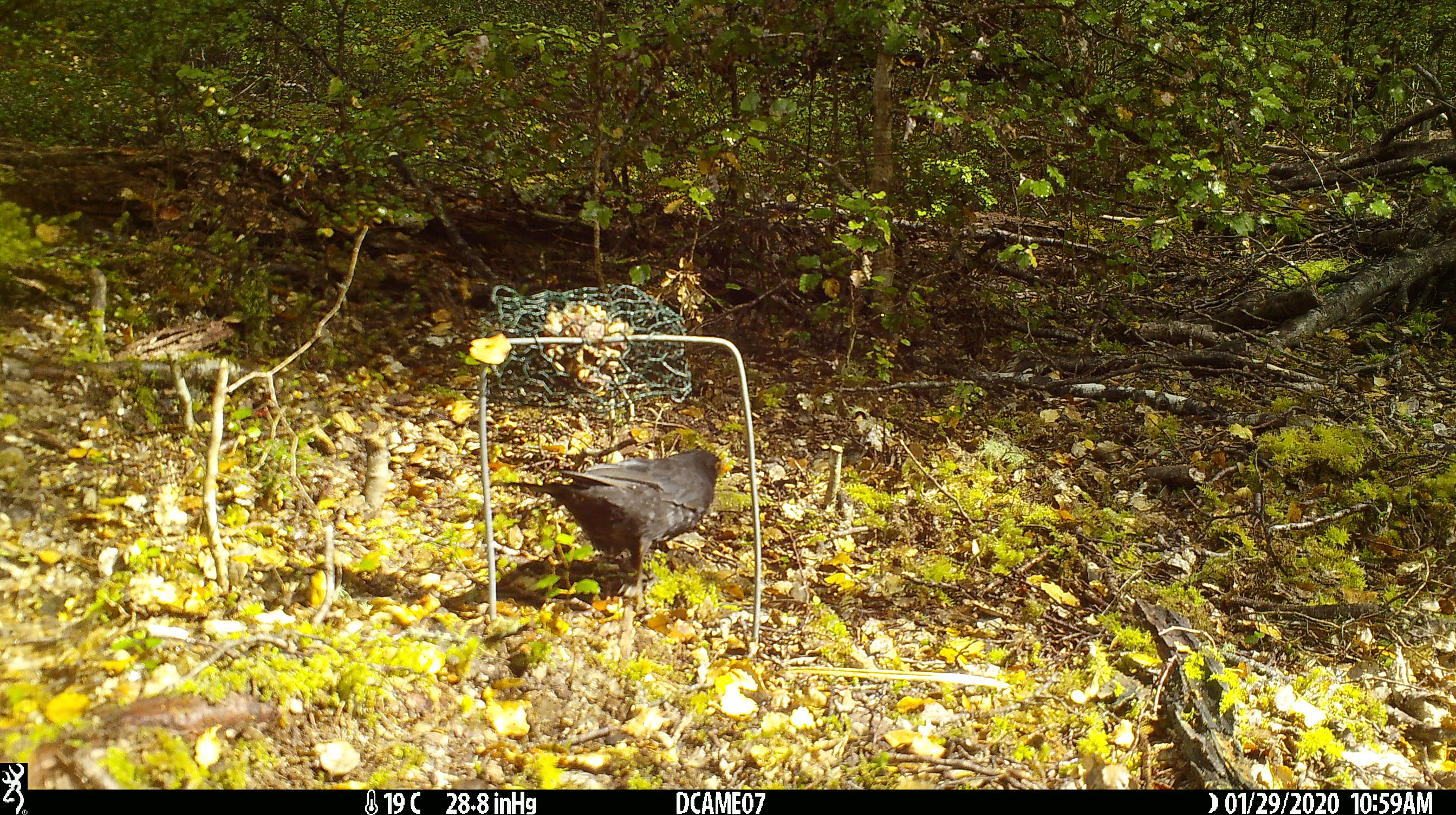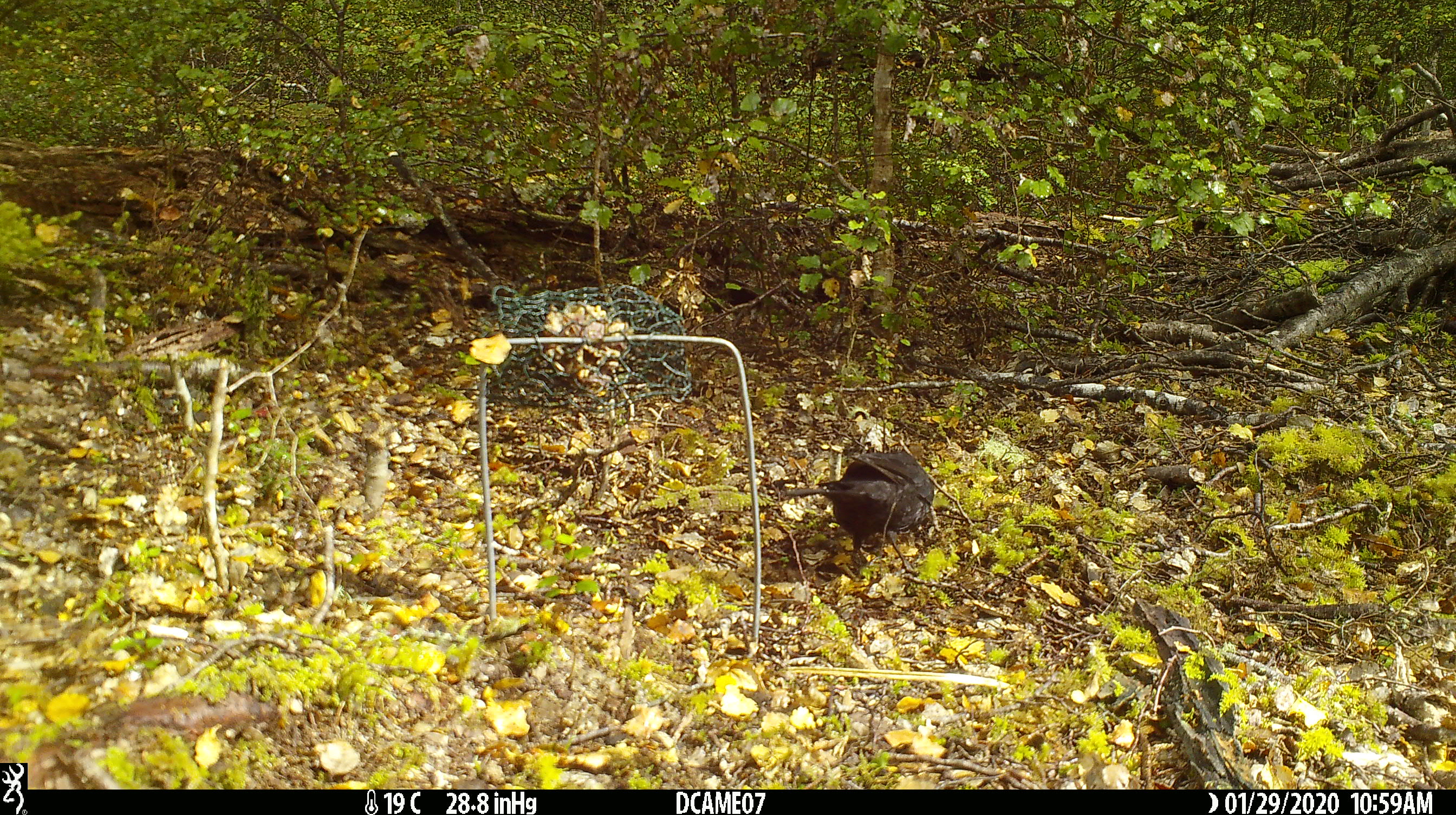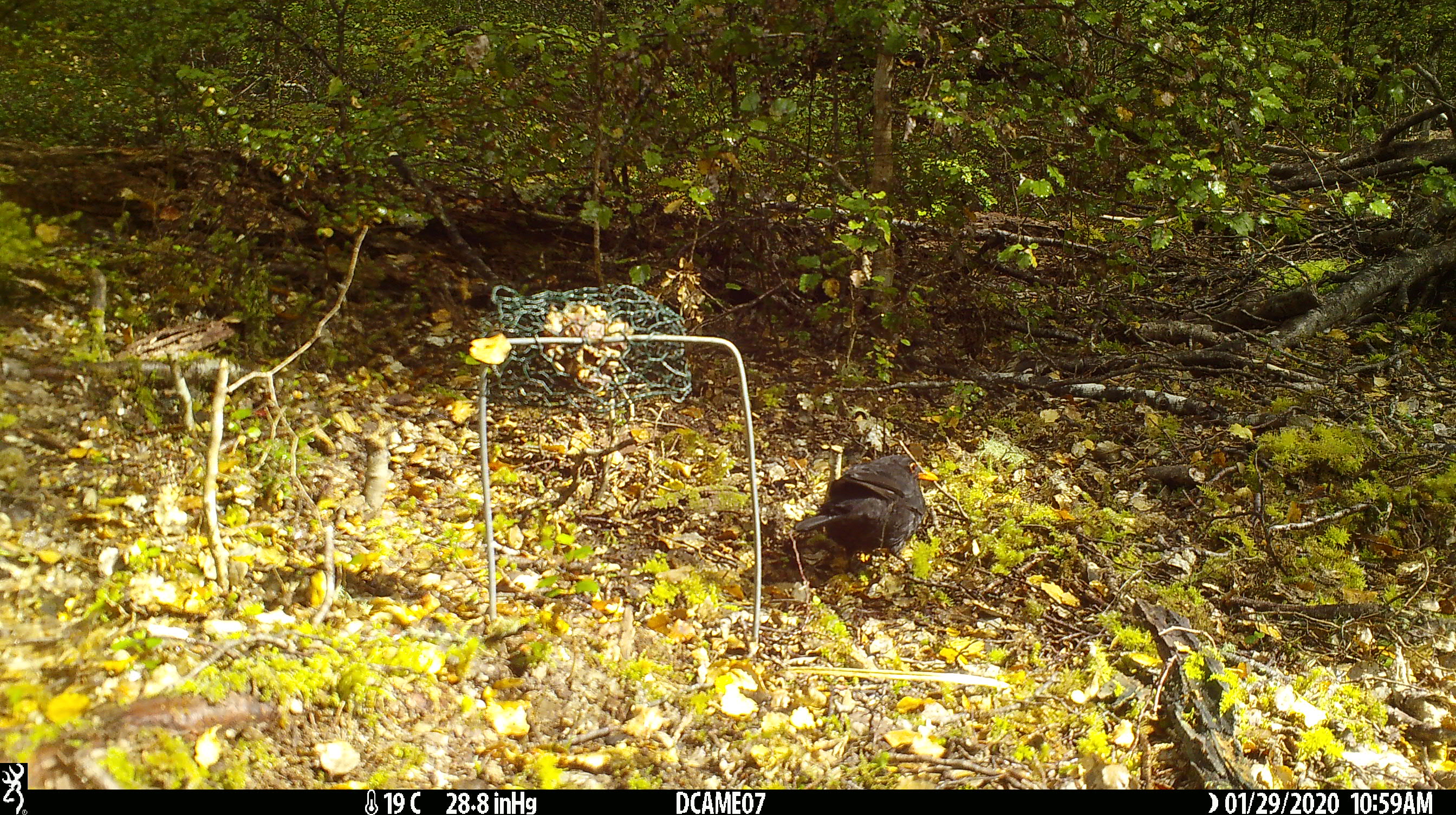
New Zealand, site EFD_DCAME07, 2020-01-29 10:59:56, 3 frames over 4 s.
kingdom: Animalia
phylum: Chordata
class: Aves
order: Passeriformes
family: Turdidae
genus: Turdus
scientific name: Turdus merula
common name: eurasian blackbird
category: blackbird